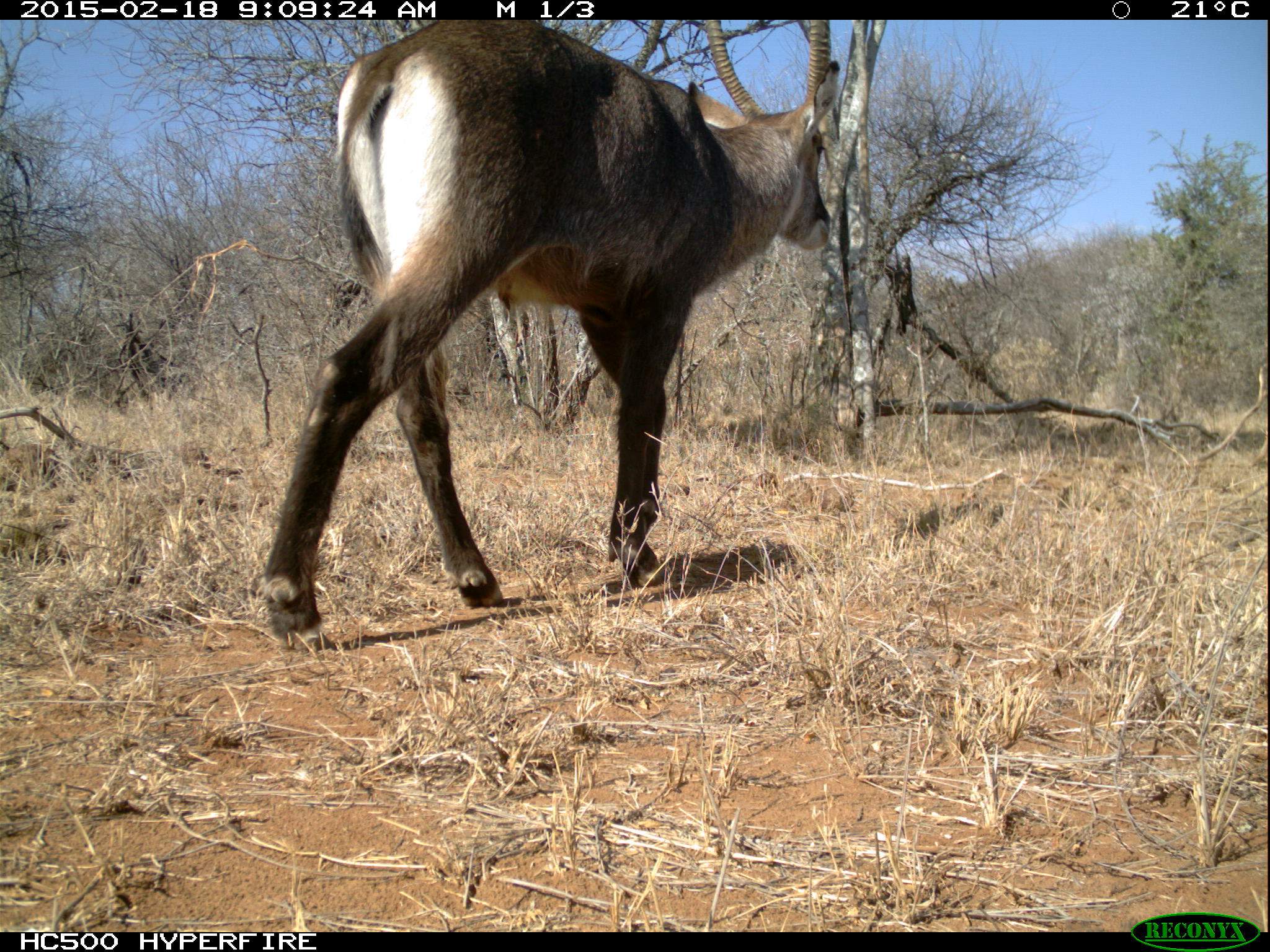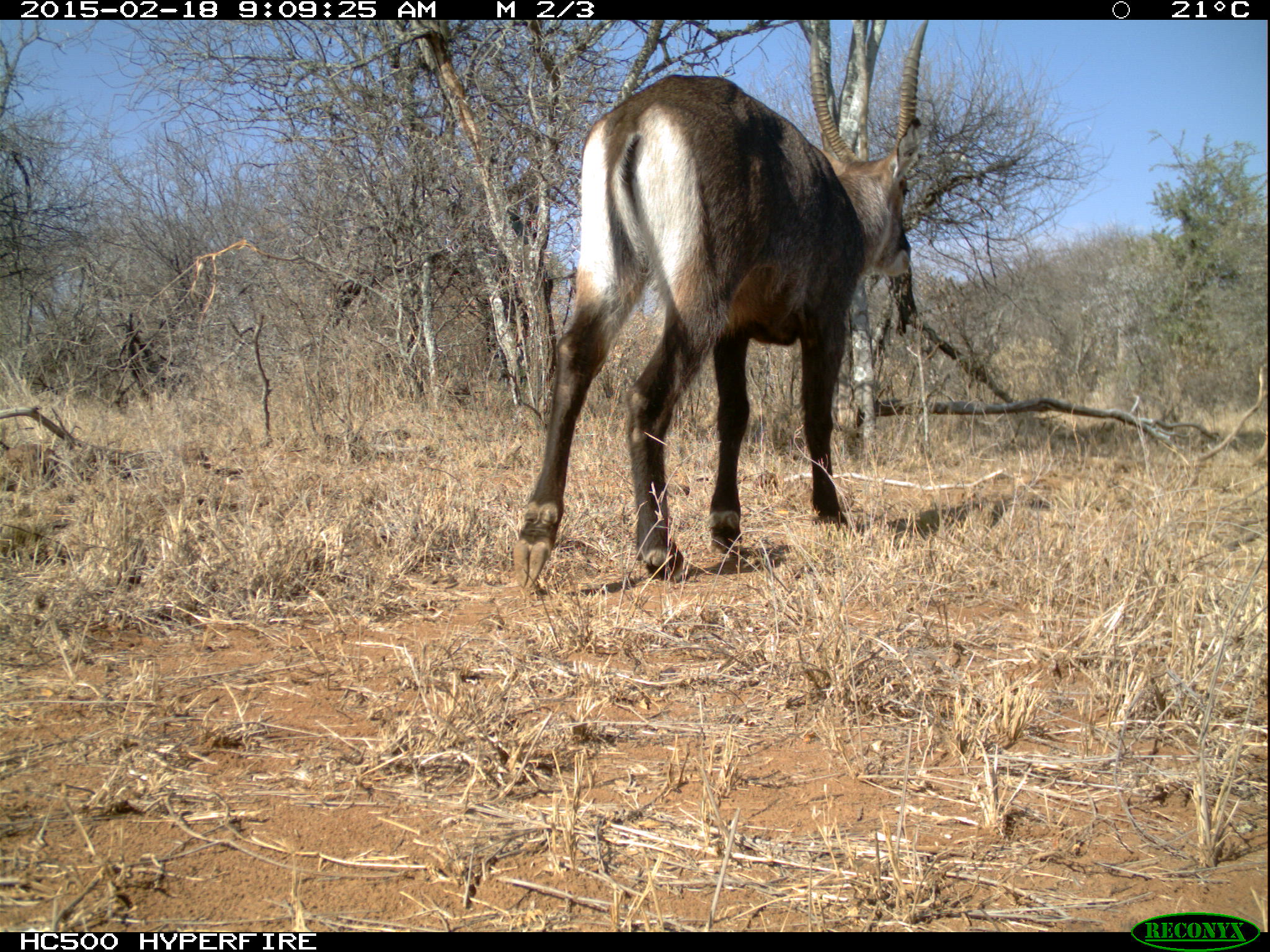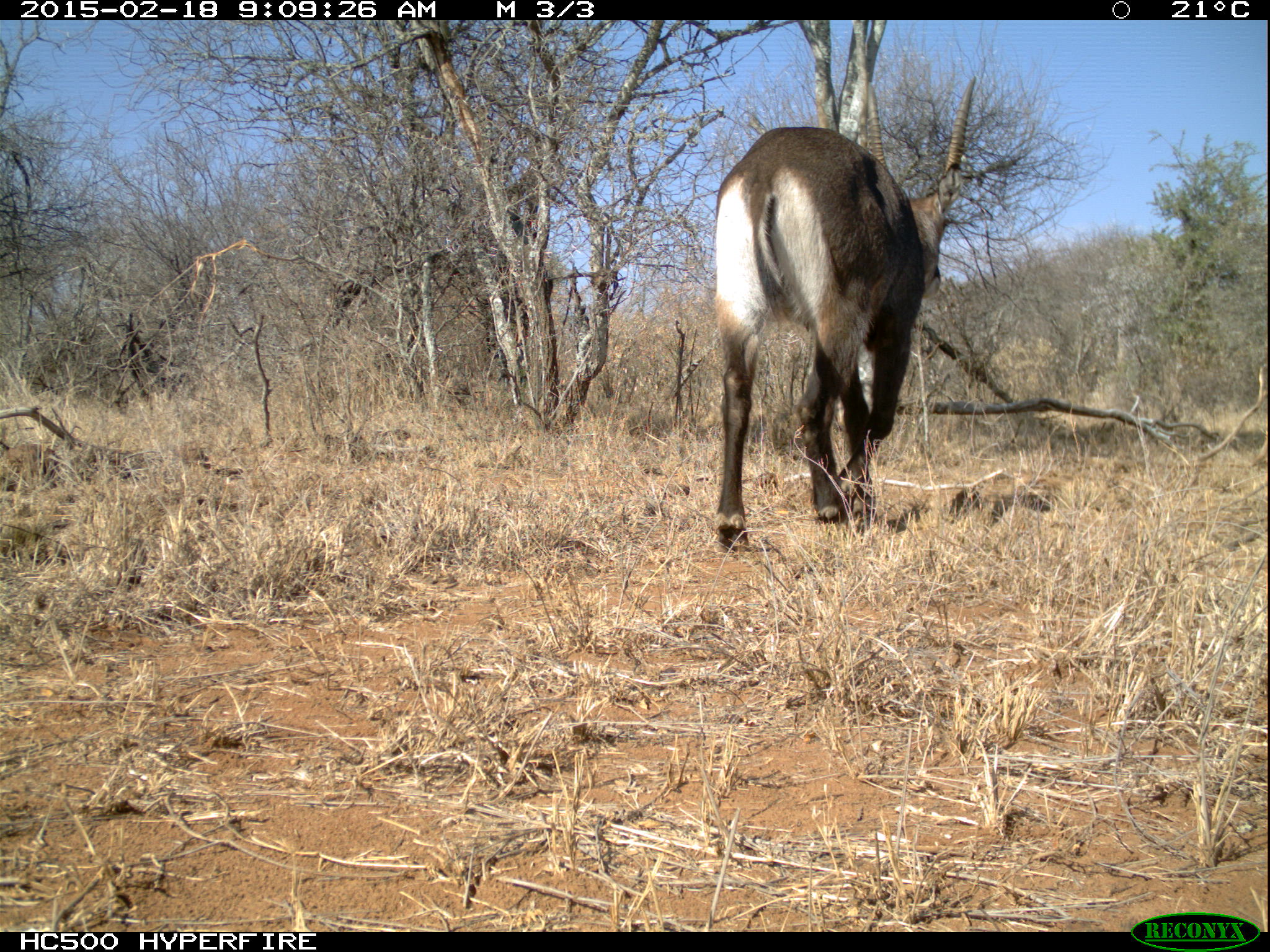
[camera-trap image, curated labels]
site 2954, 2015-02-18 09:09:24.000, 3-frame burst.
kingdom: Animalia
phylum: Chordata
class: Mammalia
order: Artiodactyla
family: Bovidae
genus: Kobus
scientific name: Kobus ellipsiprymnus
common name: waterbuck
Kobus ellipsiprymnus (waterbuck), count 1.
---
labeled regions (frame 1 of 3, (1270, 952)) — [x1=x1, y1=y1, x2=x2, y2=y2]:
kobus ellipsiprymnus: [x1=267, y1=19, x2=834, y2=648]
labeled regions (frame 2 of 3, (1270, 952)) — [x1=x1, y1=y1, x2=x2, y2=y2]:
kobus ellipsiprymnus: [x1=512, y1=17, x2=926, y2=591]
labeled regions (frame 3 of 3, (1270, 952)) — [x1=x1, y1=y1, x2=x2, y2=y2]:
kobus ellipsiprymnus: [x1=713, y1=74, x2=975, y2=550]